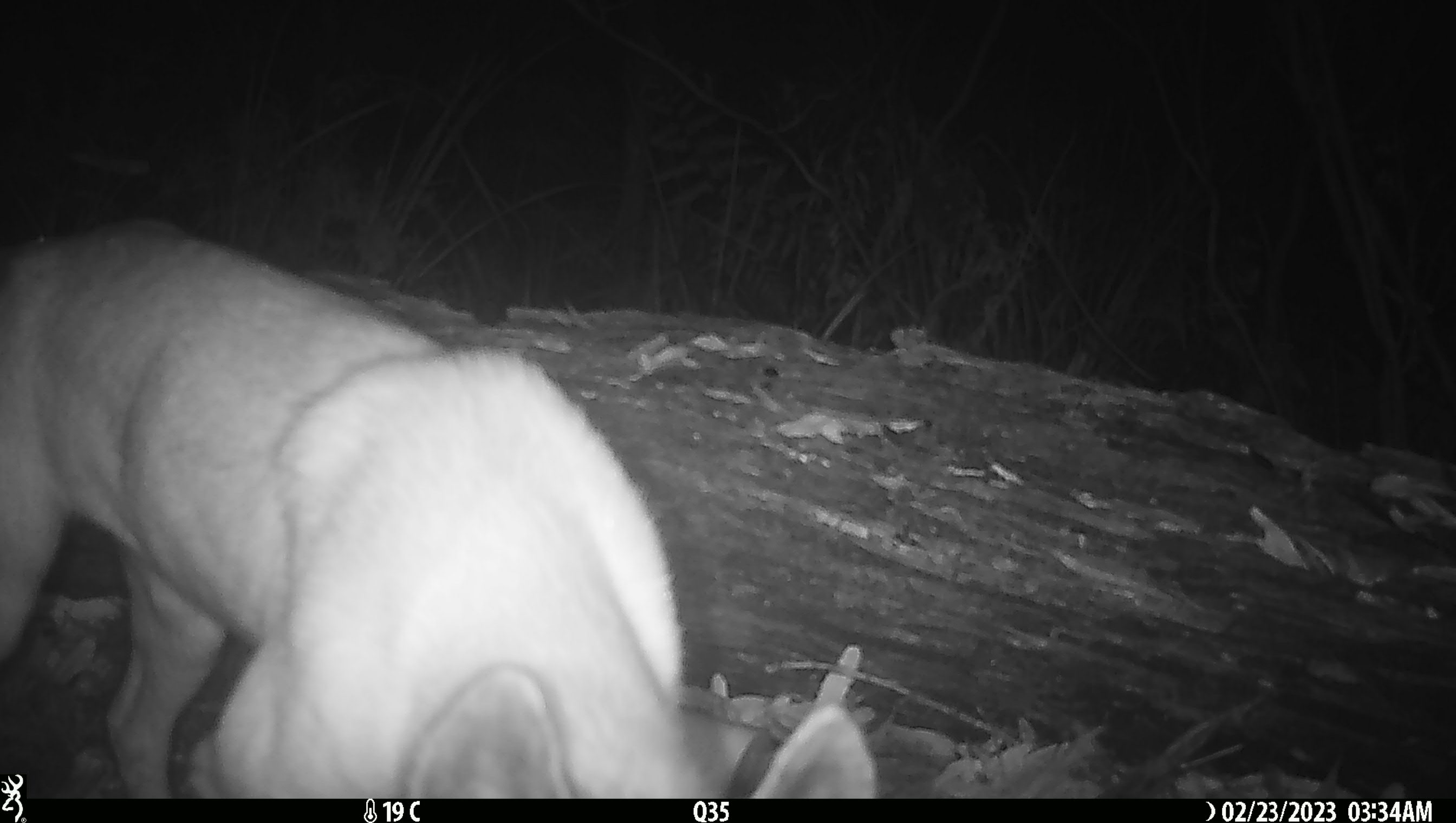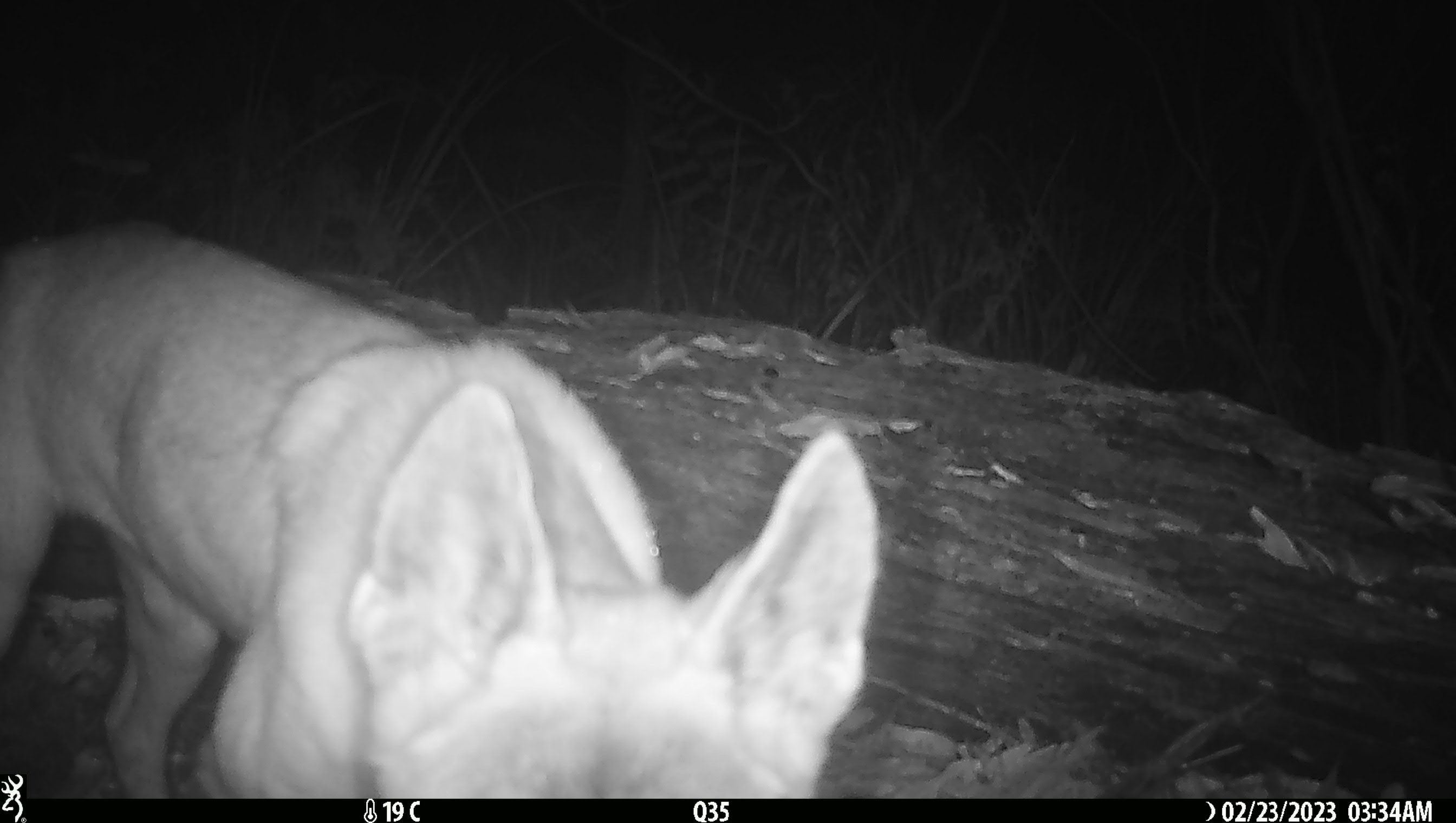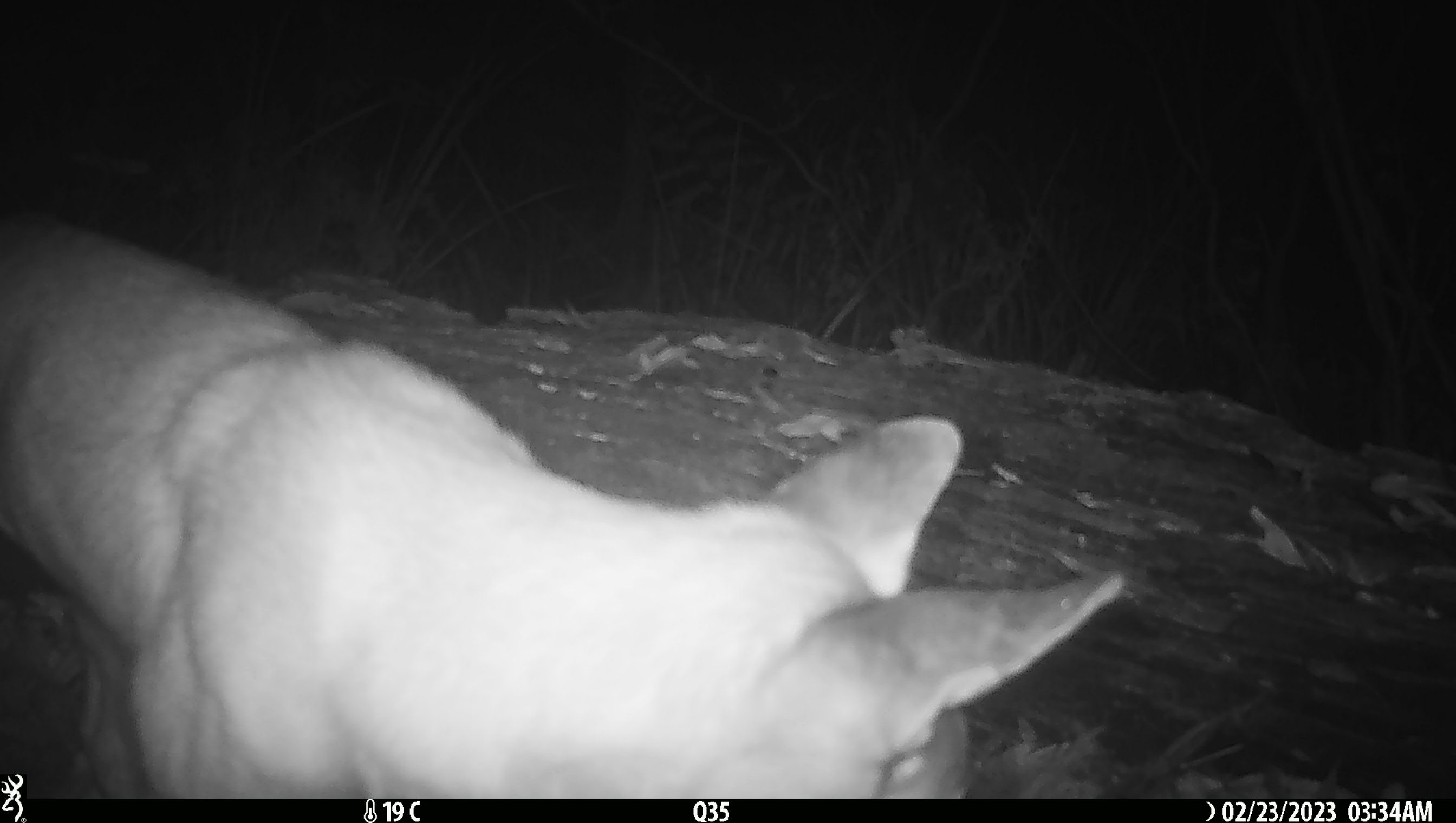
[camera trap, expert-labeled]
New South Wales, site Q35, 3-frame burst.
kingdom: Animalia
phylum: Chordata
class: Mammalia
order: Carnivora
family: Canidae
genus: Canis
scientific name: Canis familiaris dingo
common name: dingo